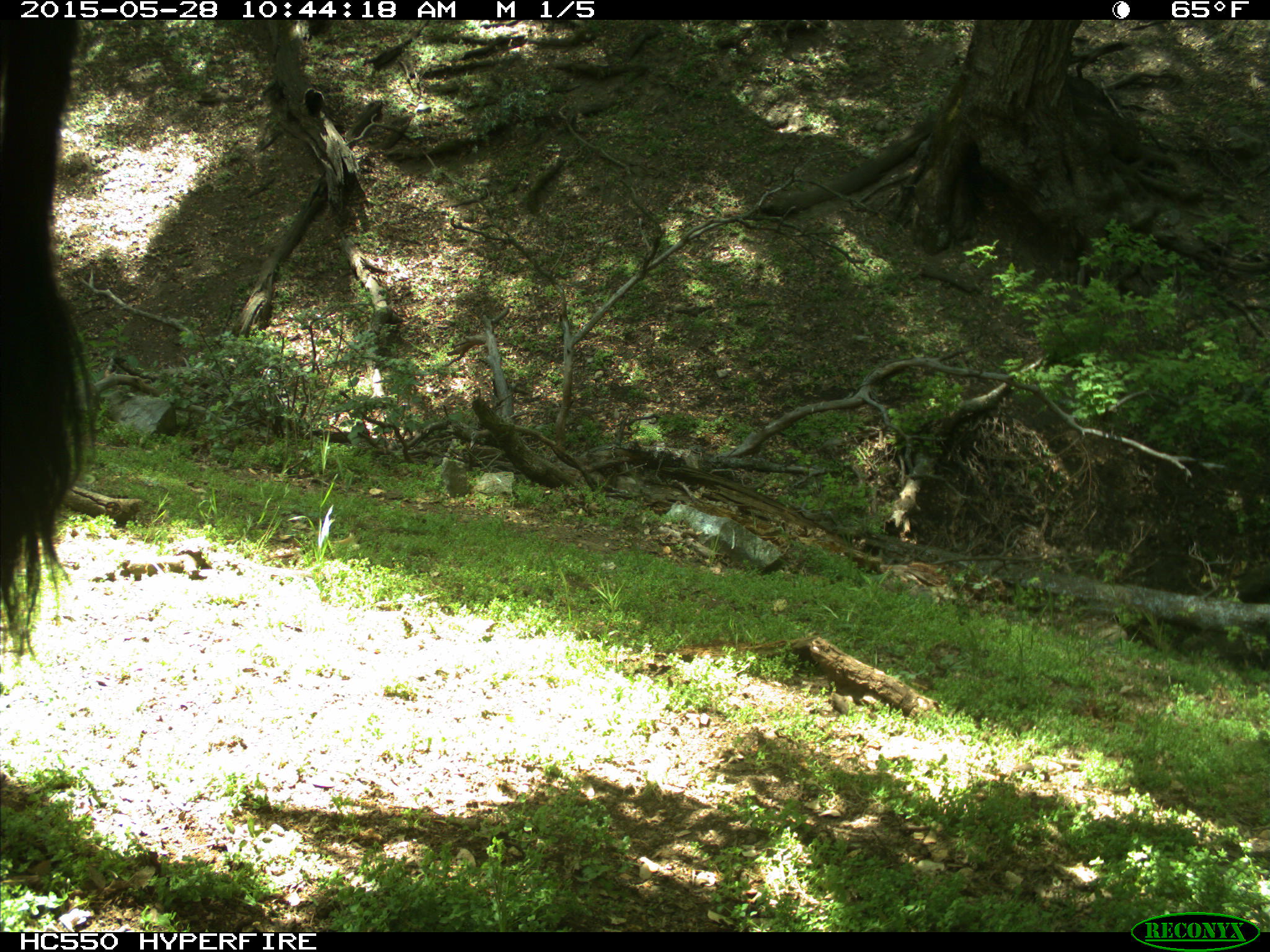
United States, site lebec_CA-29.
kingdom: Animalia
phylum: Chordata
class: Mammalia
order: Artiodactyla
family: Bovidae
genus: Bos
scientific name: Bos taurus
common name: domestic cow